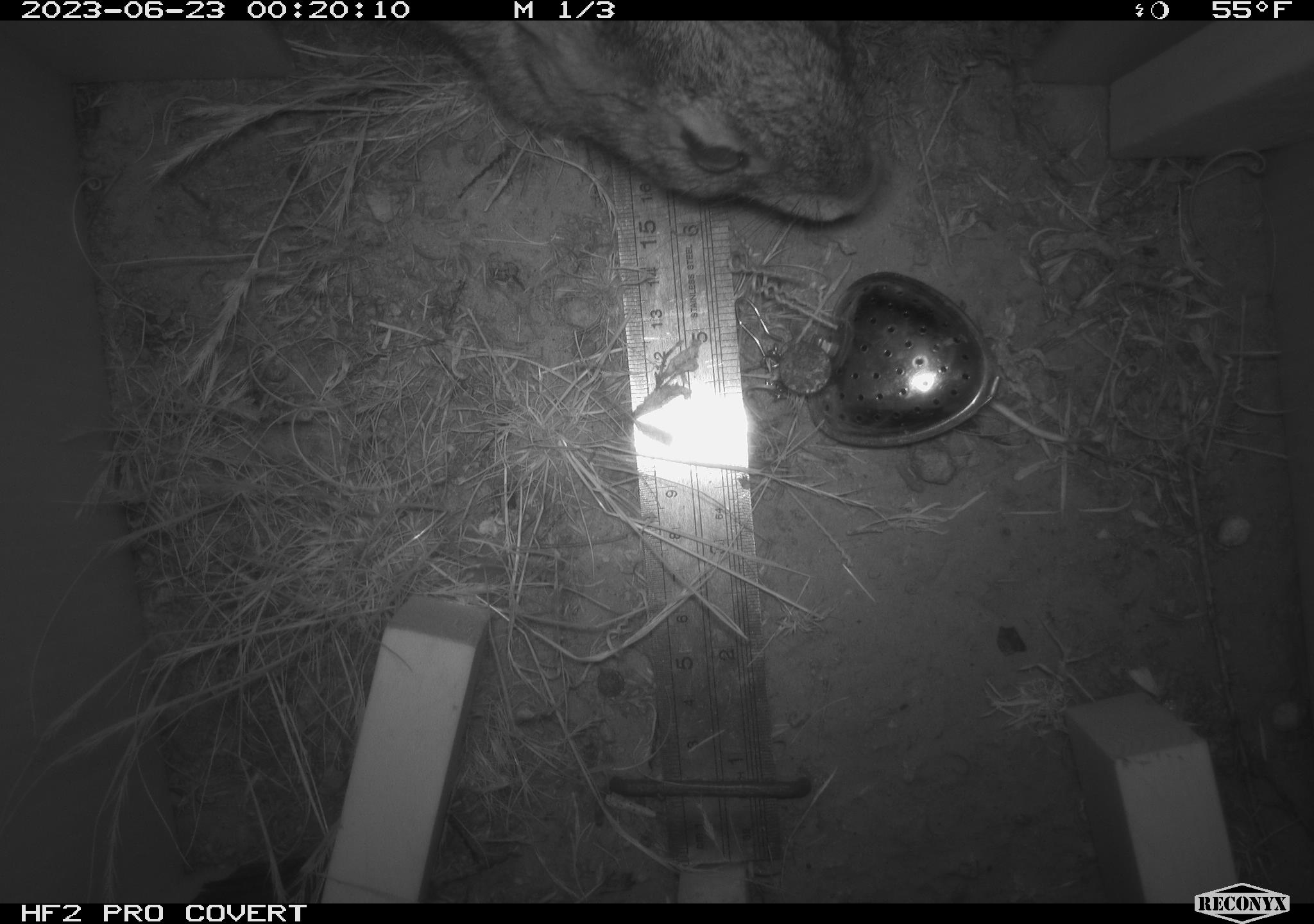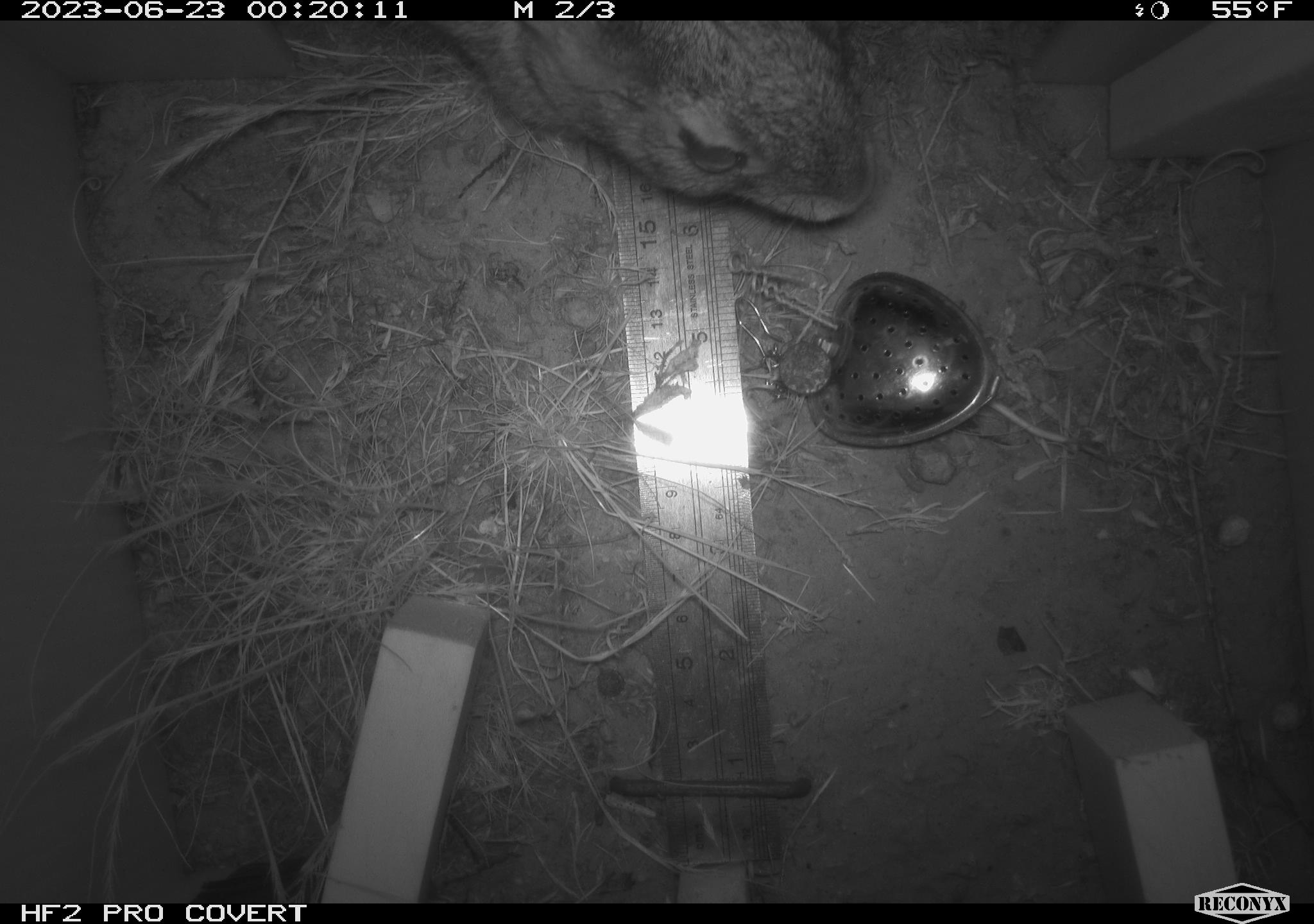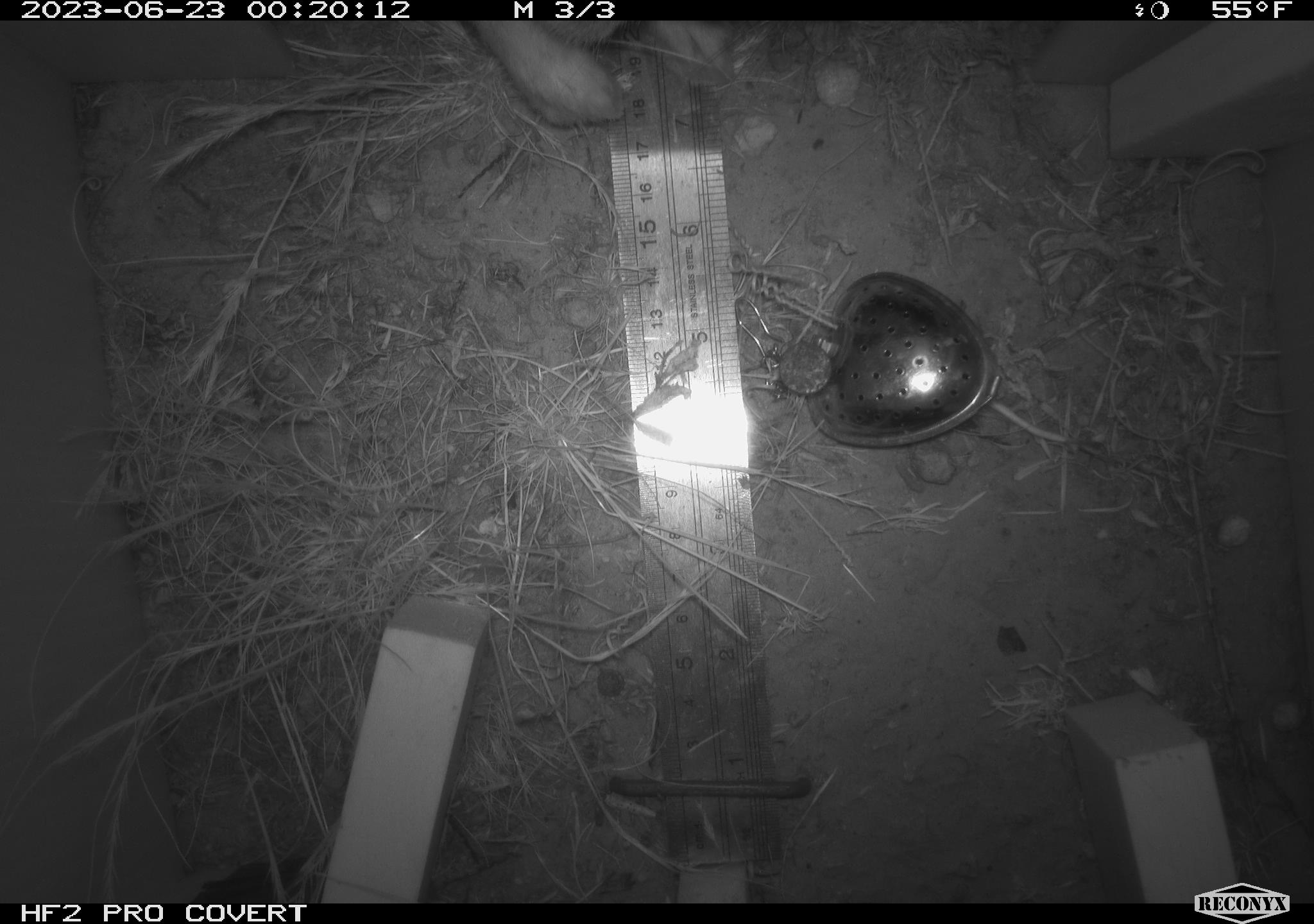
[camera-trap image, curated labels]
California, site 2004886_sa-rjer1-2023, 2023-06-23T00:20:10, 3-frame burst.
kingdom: Animalia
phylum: Chordata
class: Mammalia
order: Lagomorpha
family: Leporidae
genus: Sylvilagus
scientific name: Sylvilagus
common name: cottontail rabbits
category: sylvilagus species